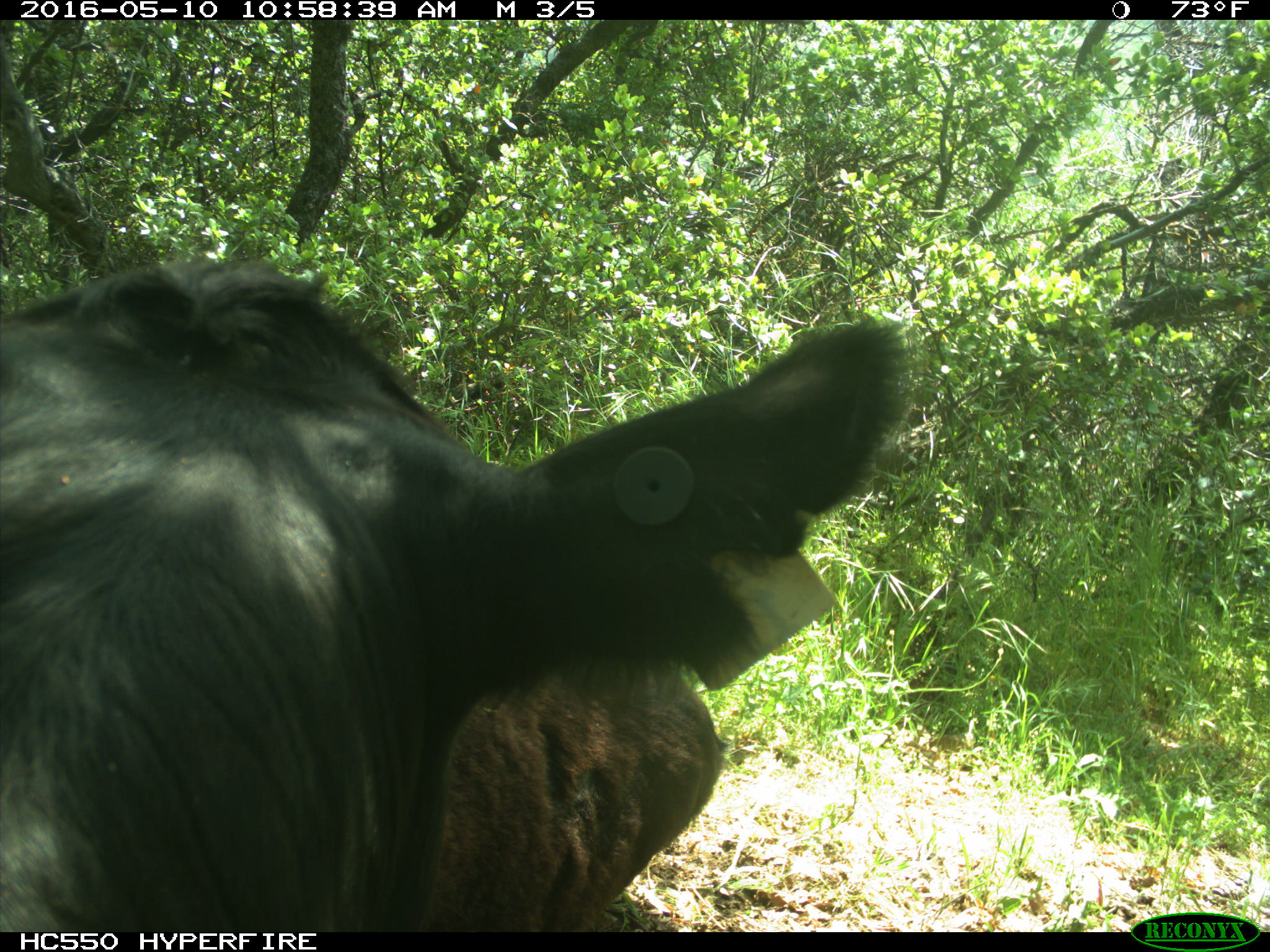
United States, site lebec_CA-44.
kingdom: Animalia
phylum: Chordata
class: Mammalia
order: Artiodactyla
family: Bovidae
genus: Bos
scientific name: Bos taurus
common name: domestic cow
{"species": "Bos taurus (domestic cow)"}